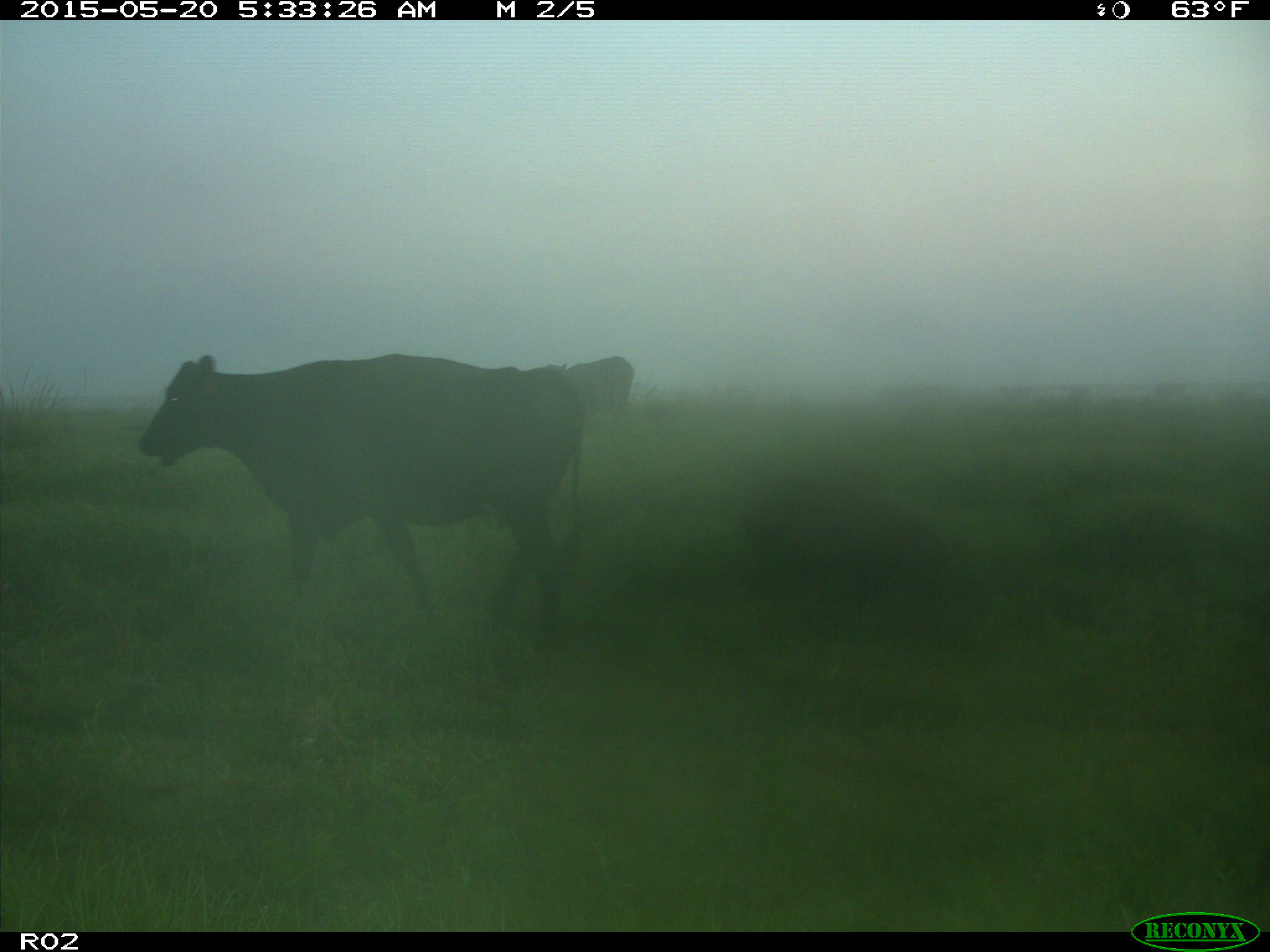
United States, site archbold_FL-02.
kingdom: Animalia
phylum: Chordata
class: Mammalia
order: Artiodactyla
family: Bovidae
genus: Bos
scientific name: Bos taurus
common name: domestic cow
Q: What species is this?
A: Bos taurus (domestic cow).